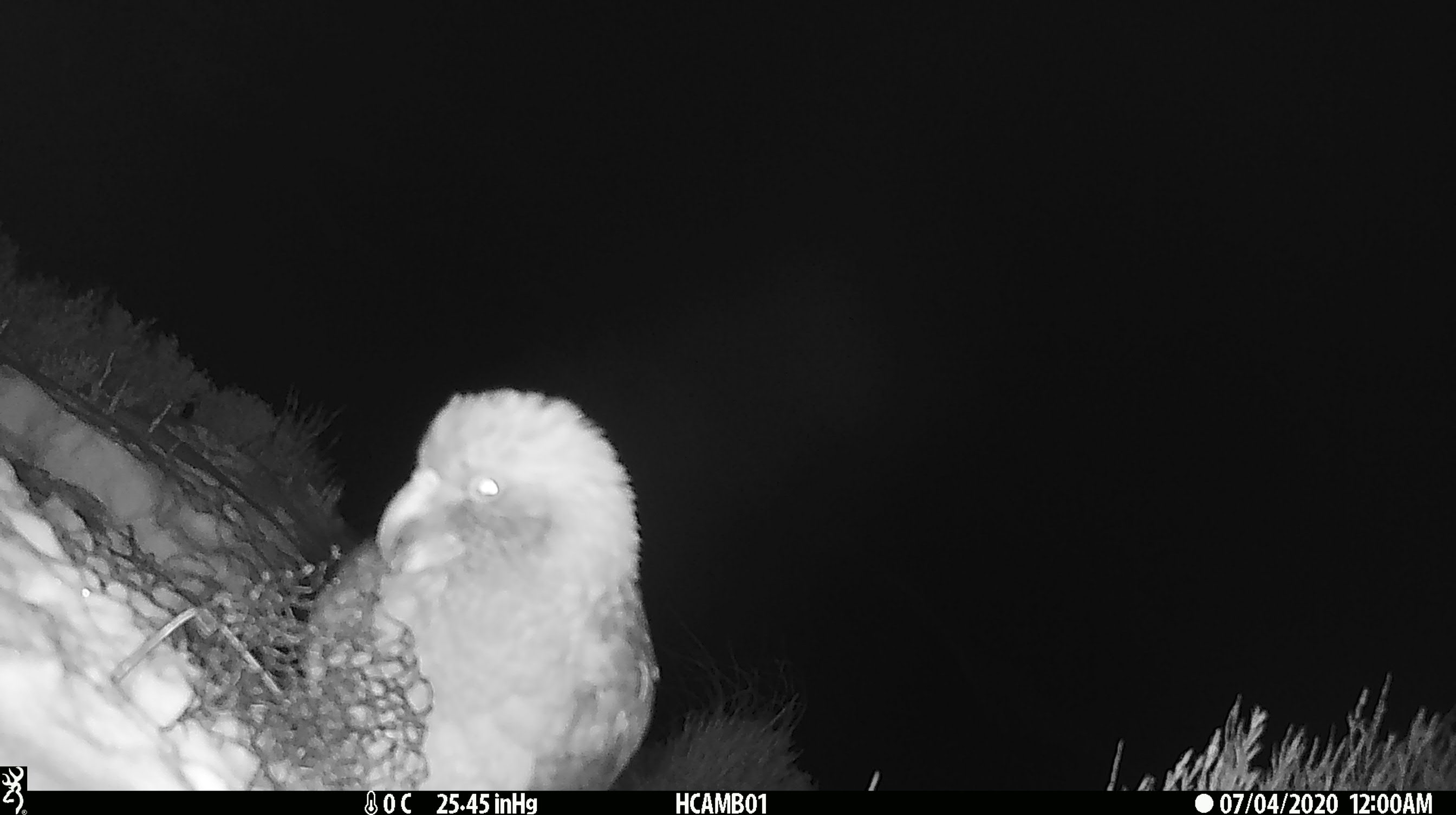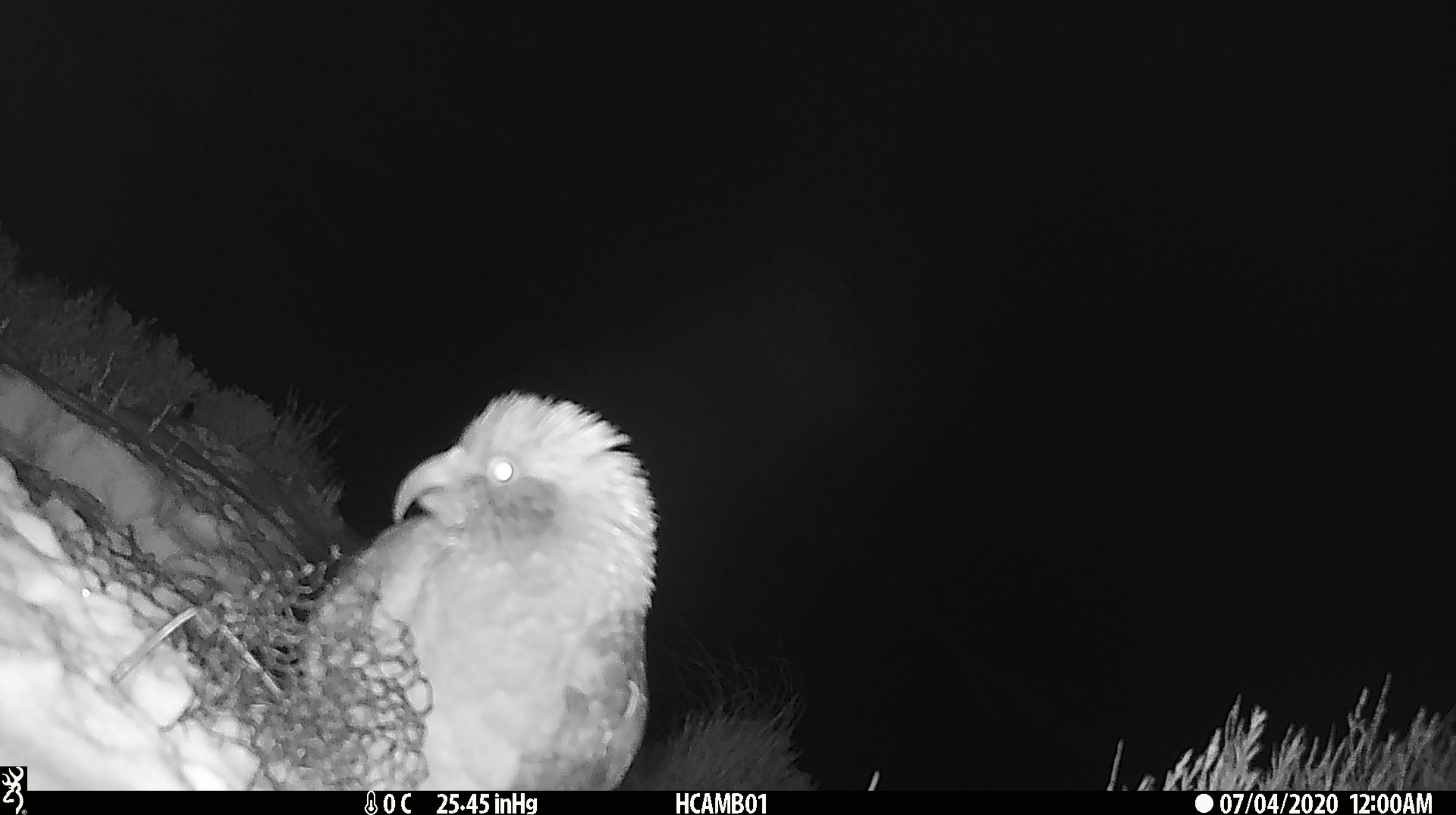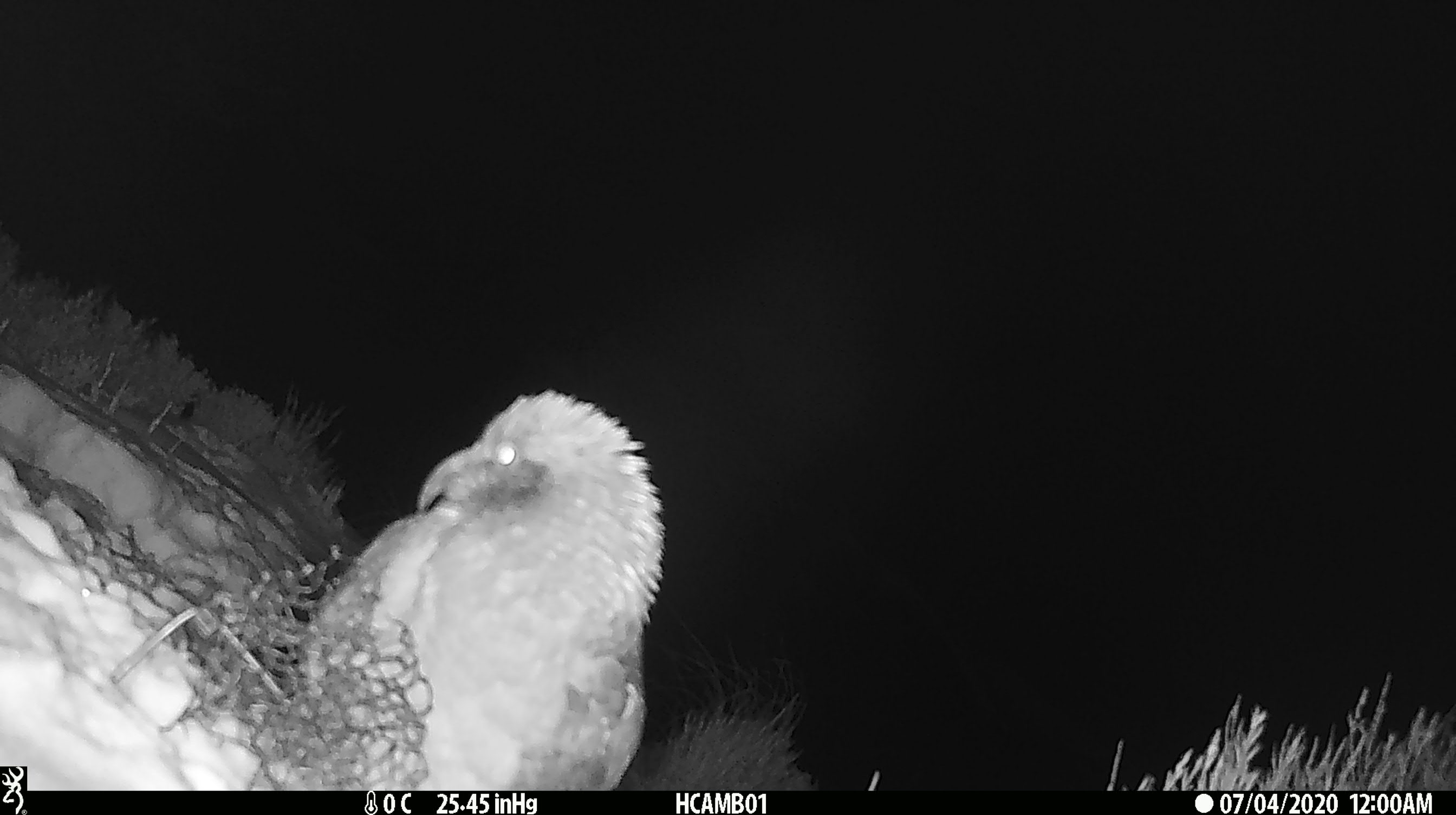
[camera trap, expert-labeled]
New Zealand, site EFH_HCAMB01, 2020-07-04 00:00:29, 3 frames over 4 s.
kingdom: Animalia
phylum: Chordata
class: Aves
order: Psittaciformes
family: Strigopidae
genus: Nestor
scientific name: Nestor notabilis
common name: kea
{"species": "kea (Nestor notabilis)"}